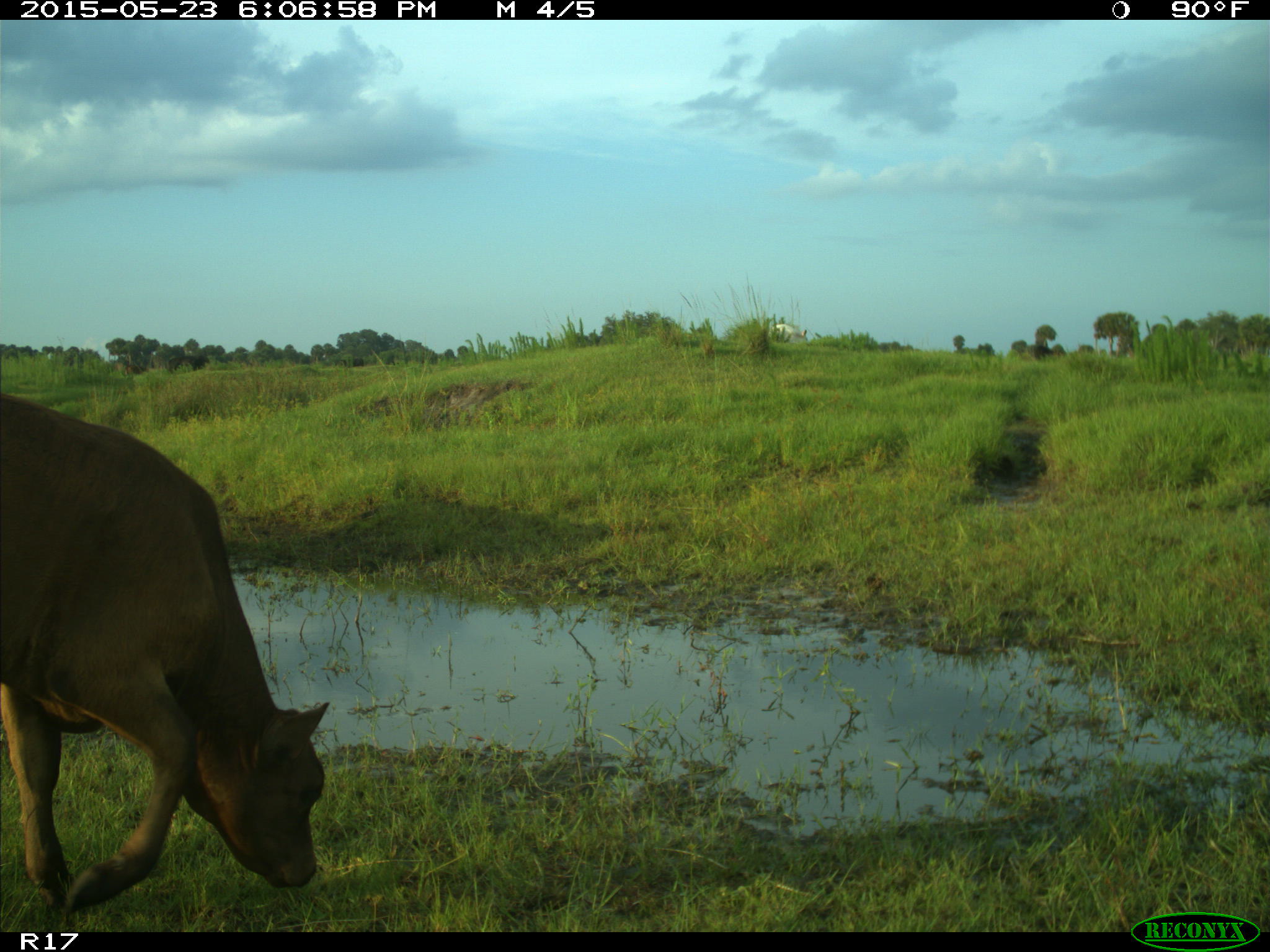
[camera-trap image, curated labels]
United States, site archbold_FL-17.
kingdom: Animalia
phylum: Chordata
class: Mammalia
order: Artiodactyla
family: Bovidae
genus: Bos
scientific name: Bos taurus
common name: domestic cow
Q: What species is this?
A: Bos taurus (domestic cow).